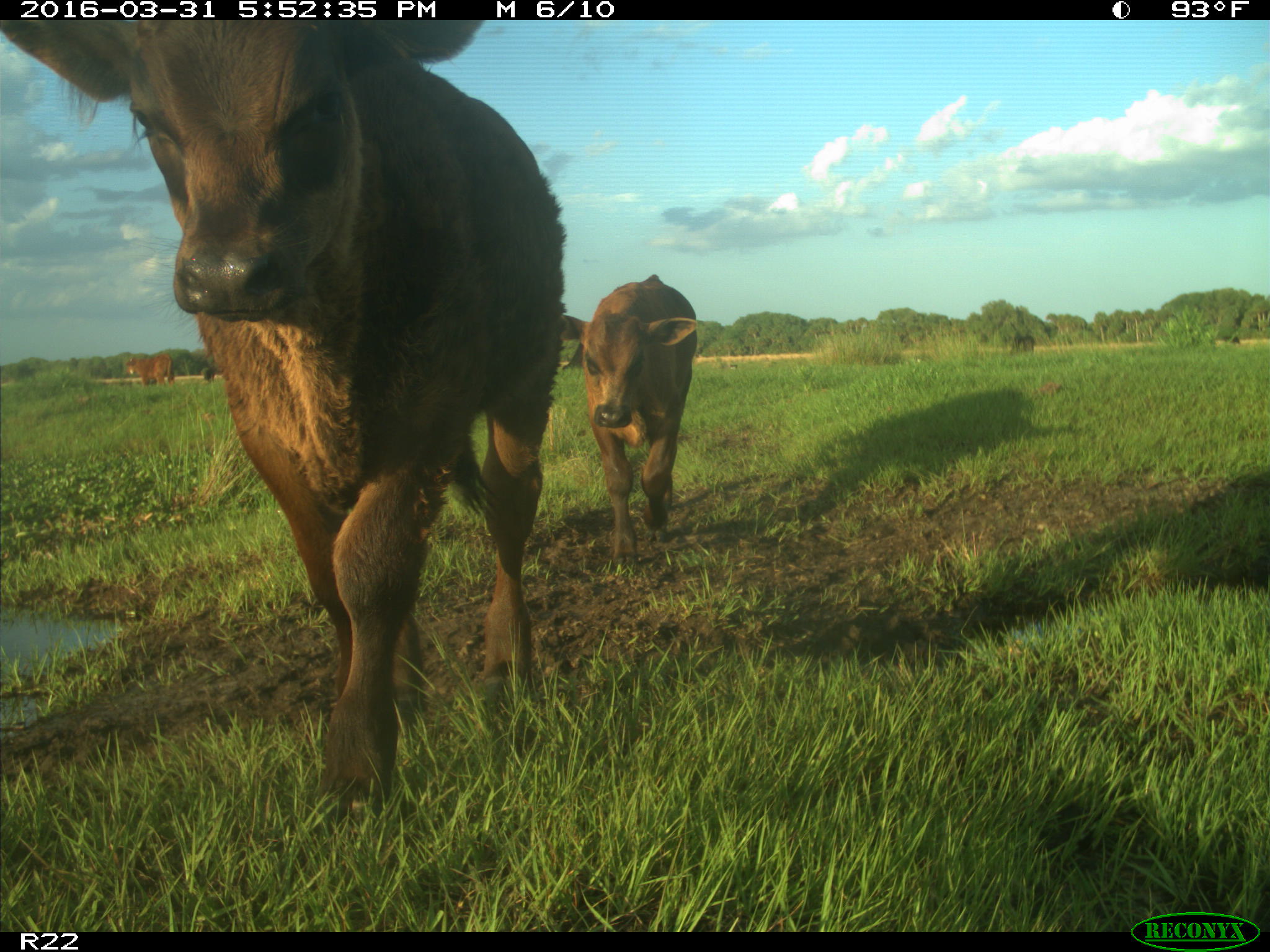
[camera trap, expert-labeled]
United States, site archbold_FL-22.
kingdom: Animalia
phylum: Chordata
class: Mammalia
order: Artiodactyla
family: Bovidae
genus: Bos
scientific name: Bos taurus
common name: domestic cow